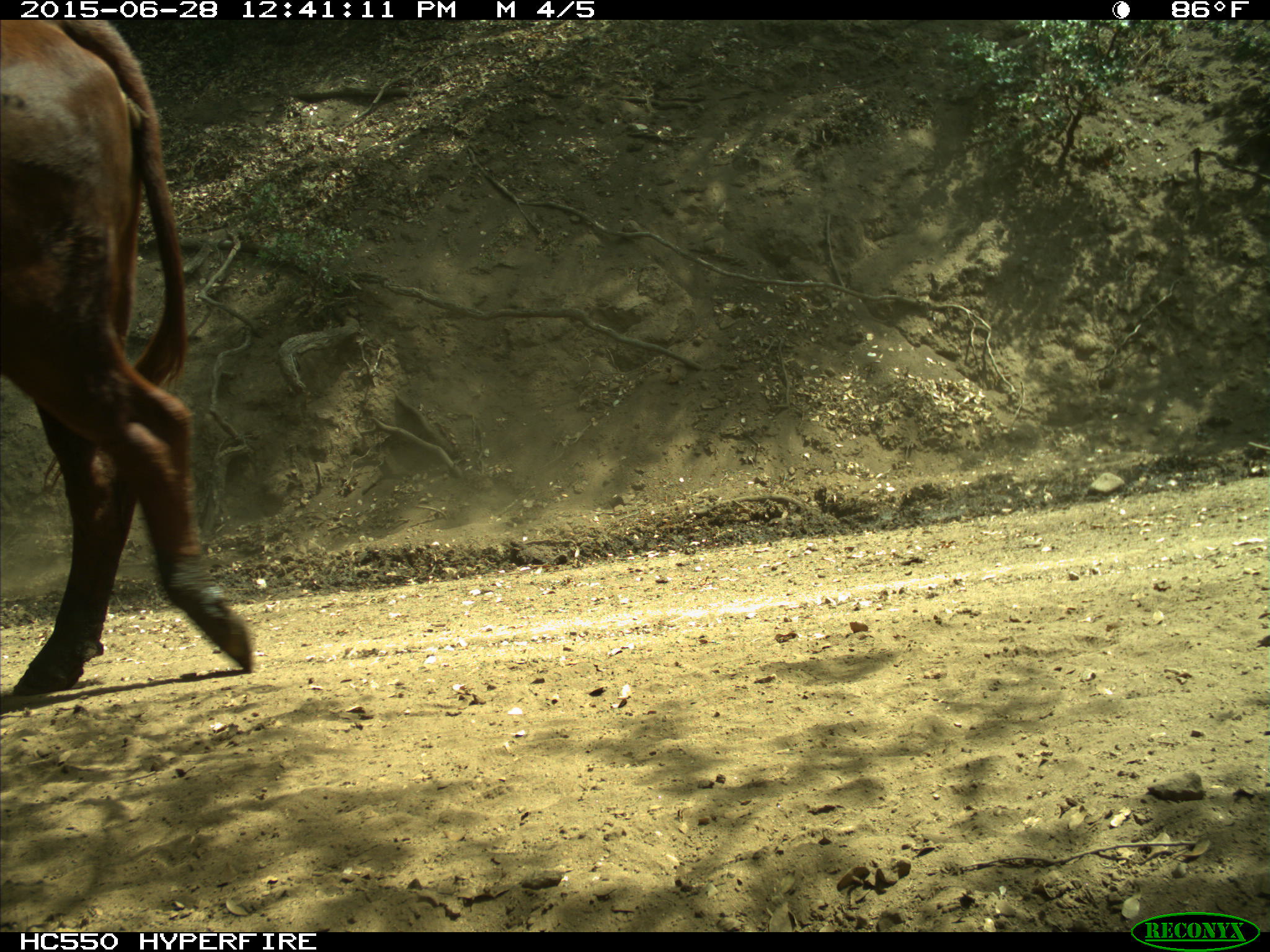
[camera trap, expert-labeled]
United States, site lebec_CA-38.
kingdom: Animalia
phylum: Chordata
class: Mammalia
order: Artiodactyla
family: Bovidae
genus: Bos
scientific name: Bos taurus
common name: domestic cow